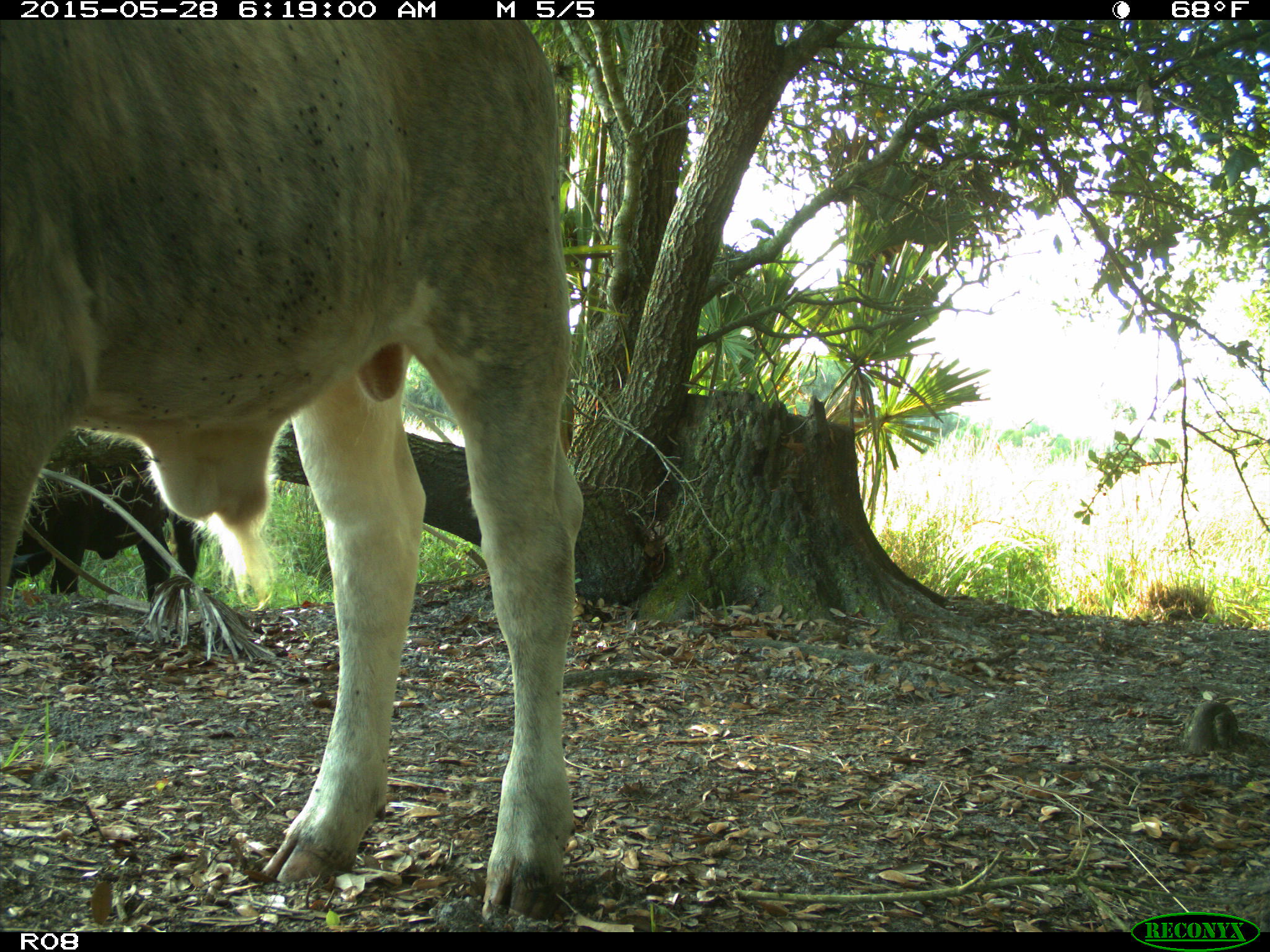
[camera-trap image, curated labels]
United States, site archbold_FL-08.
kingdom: Animalia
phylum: Chordata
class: Mammalia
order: Artiodactyla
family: Bovidae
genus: Bos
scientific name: Bos taurus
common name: domestic cow